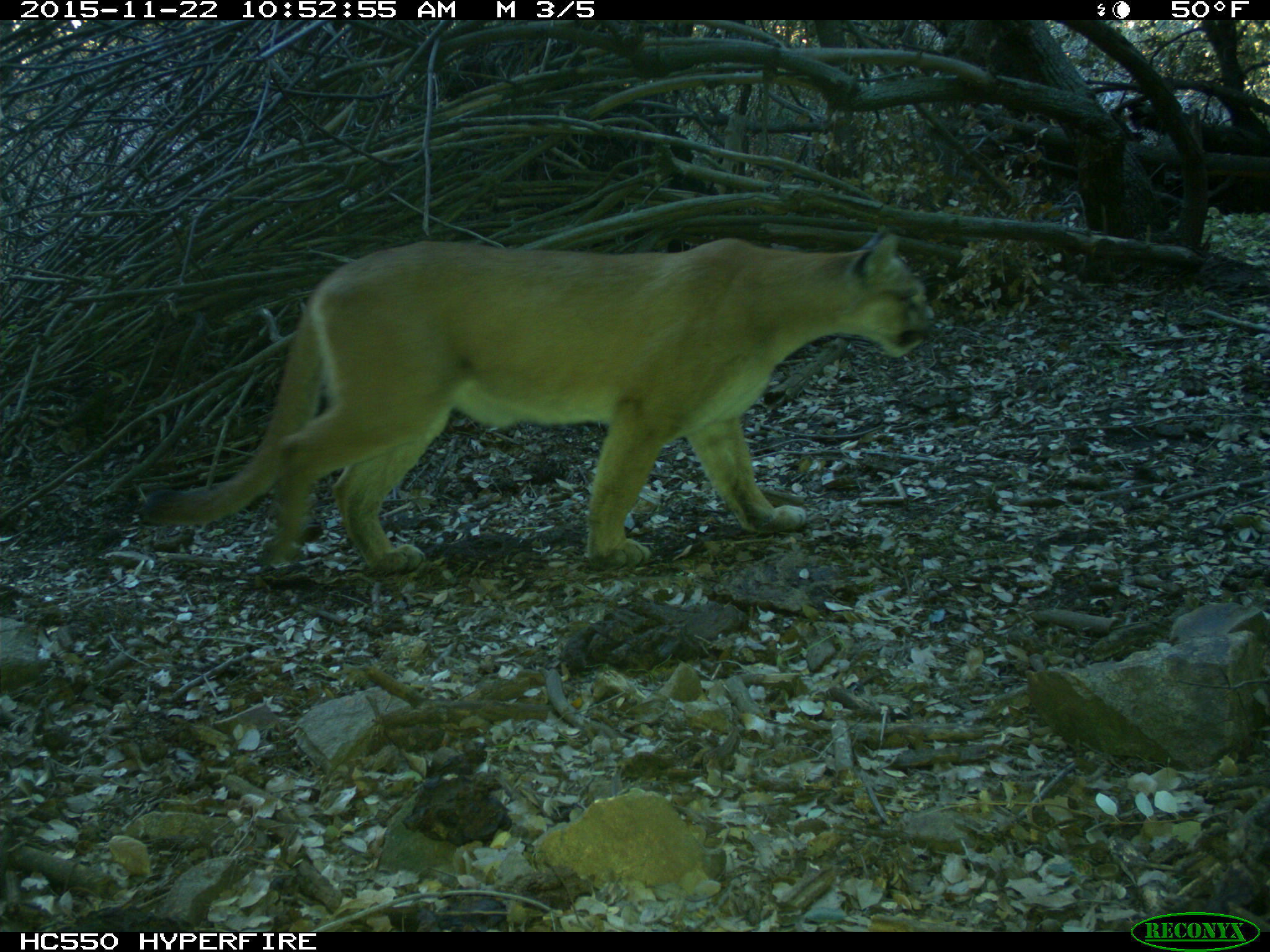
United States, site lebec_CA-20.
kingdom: Animalia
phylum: Chordata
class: Mammalia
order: Carnivora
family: Felidae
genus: Puma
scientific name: Puma concolor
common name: mountain lion